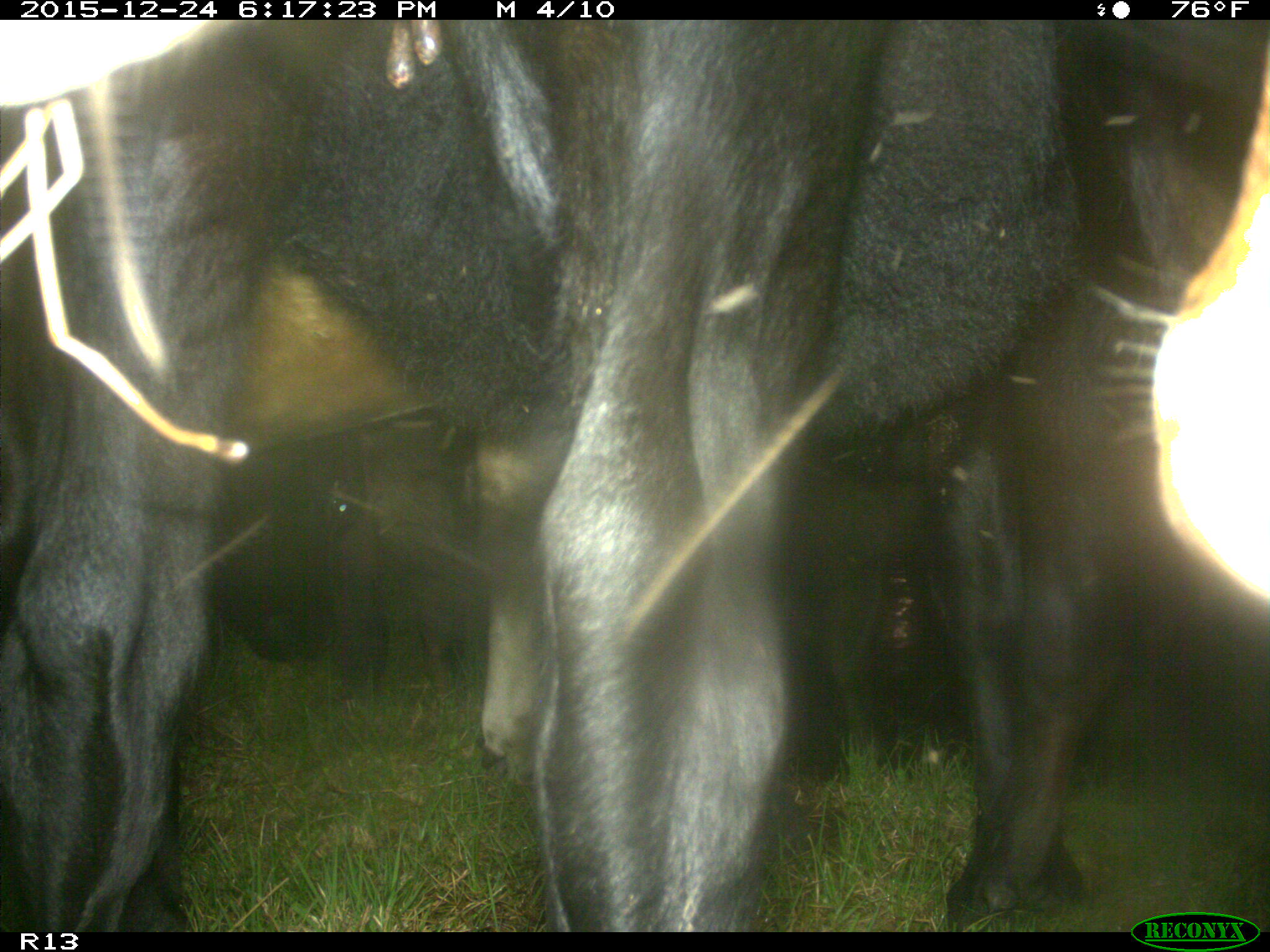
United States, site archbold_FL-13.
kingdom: Animalia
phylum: Chordata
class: Mammalia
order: Artiodactyla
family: Bovidae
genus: Bos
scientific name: Bos taurus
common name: domestic cow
Bos taurus (domestic cow).